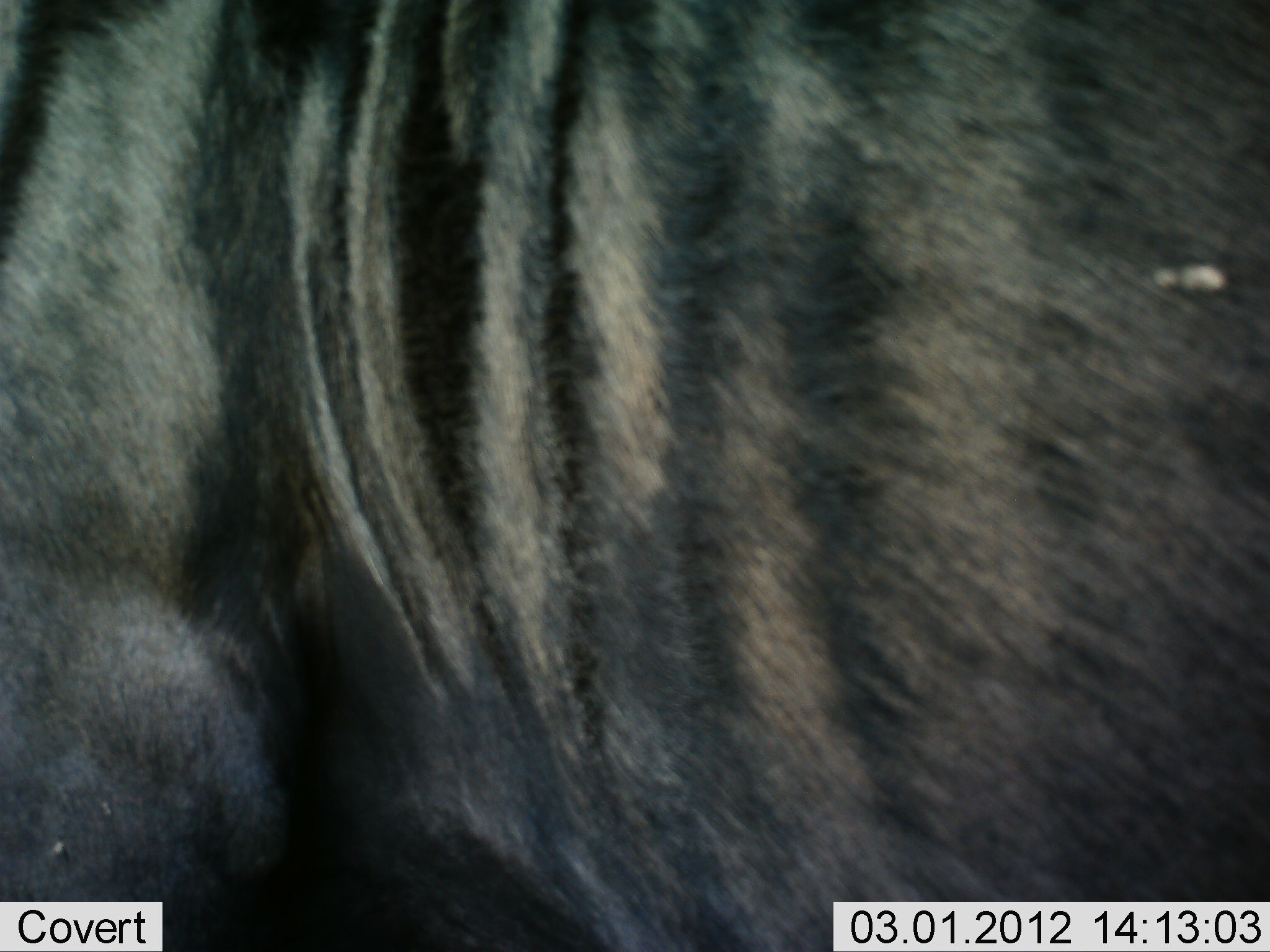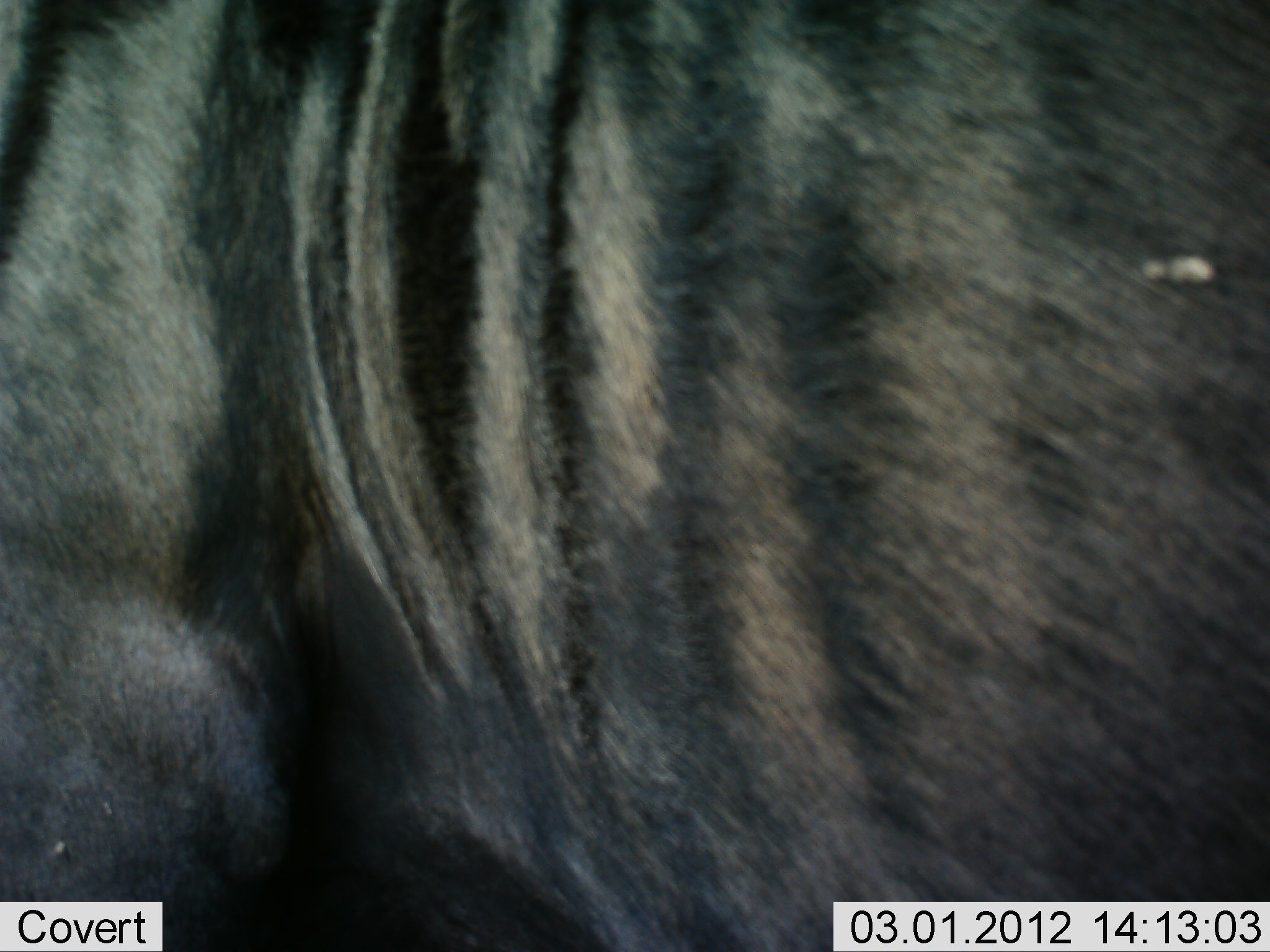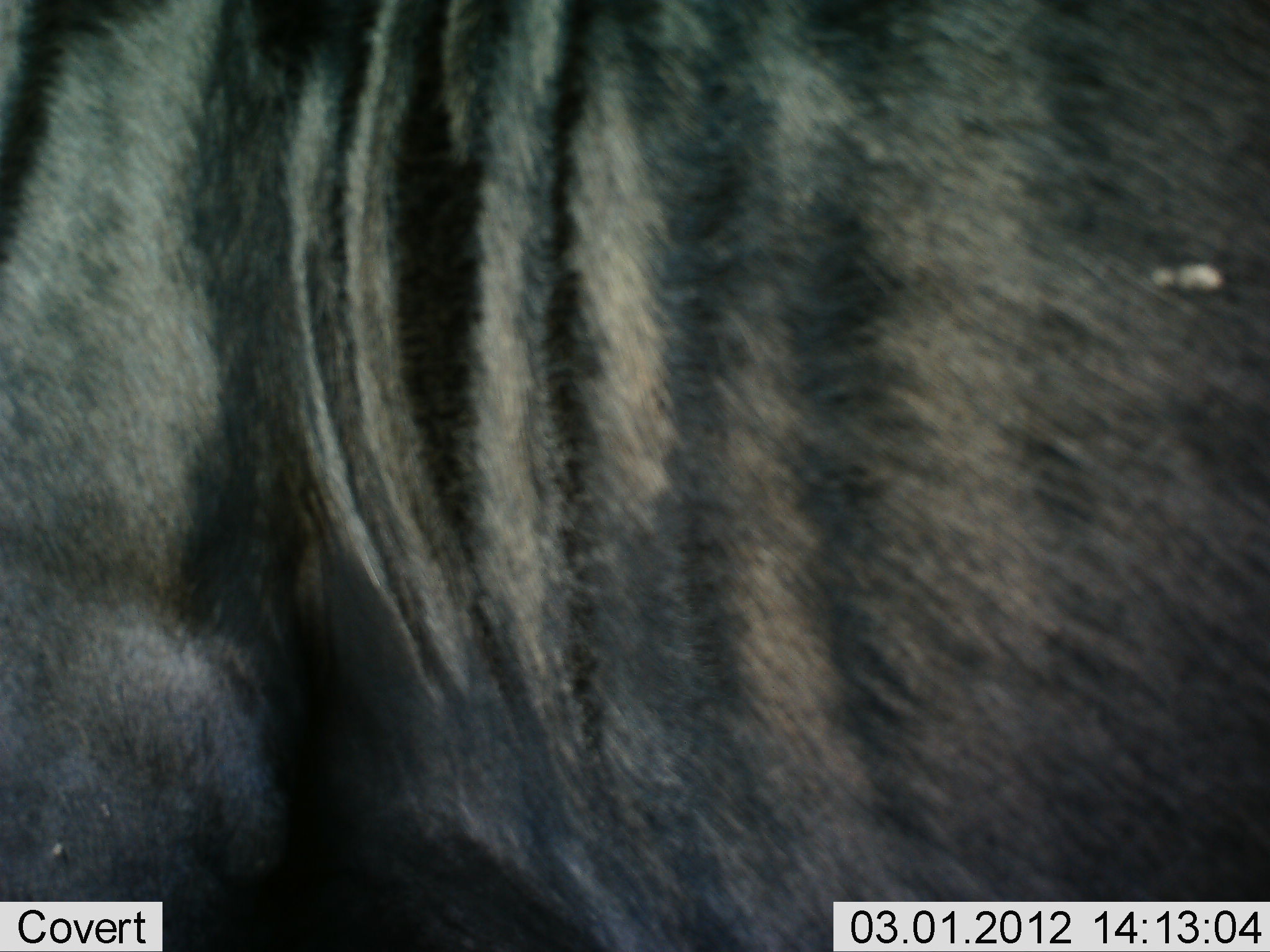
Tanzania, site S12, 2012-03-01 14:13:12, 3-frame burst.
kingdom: Animalia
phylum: Chordata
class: Mammalia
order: Artiodactyla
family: Bovidae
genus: Connochaetes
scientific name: Connochaetes taurinus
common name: blue wildebeest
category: wildebeest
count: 1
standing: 100%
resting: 0%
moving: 0%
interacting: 0%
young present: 0%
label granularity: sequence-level